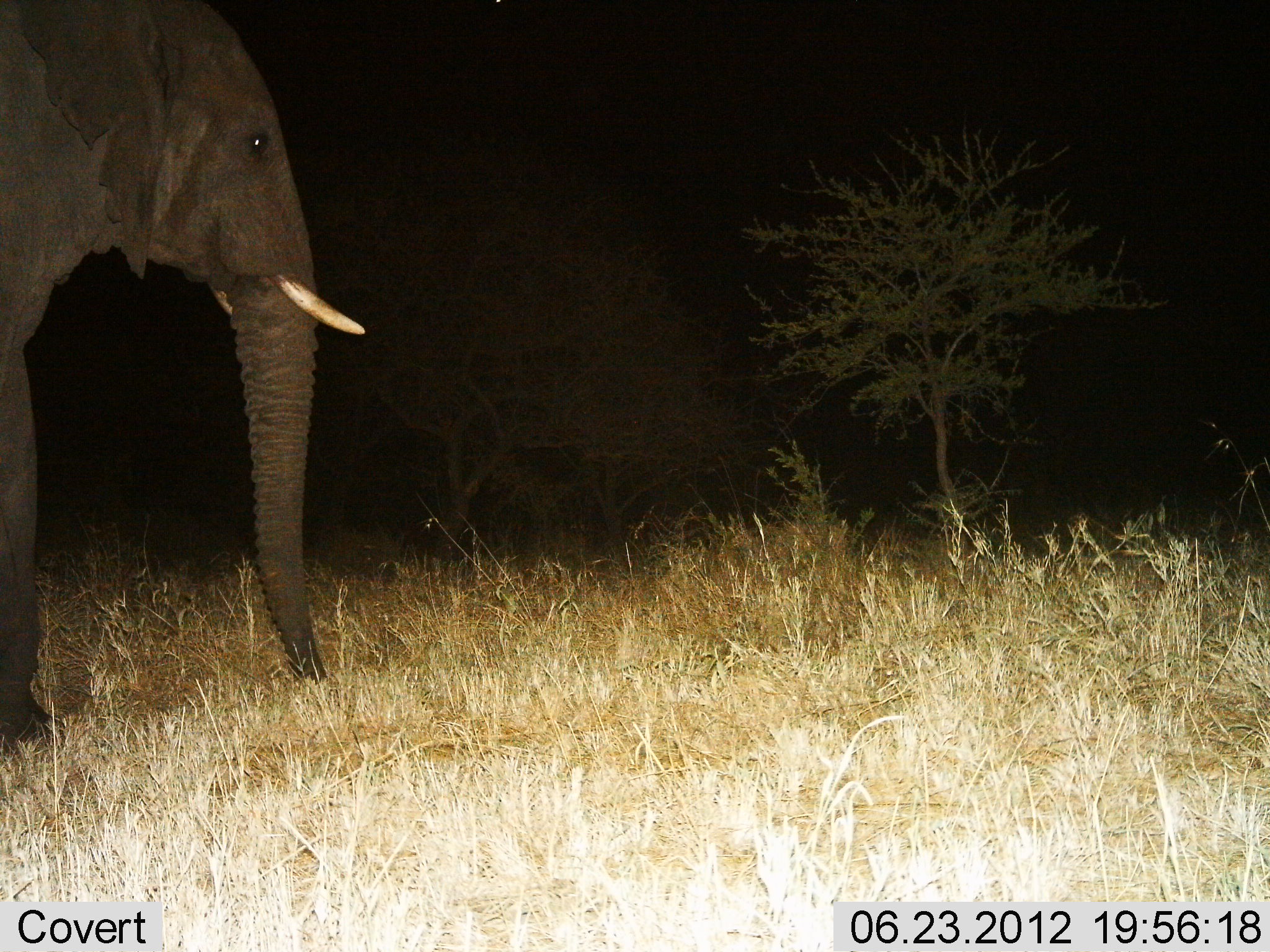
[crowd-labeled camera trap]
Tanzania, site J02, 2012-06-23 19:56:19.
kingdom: Animalia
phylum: Chordata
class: Mammalia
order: Proboscidea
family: Elephantidae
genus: Loxodonta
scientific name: Loxodonta africana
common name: african bush elephant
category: elephant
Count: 1.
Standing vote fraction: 90%.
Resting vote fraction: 0%.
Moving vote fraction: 10%.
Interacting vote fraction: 0%.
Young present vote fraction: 0%.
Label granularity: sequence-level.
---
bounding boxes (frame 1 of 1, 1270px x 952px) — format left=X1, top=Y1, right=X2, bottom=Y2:
animal: left=0, top=0, right=367, bottom=757